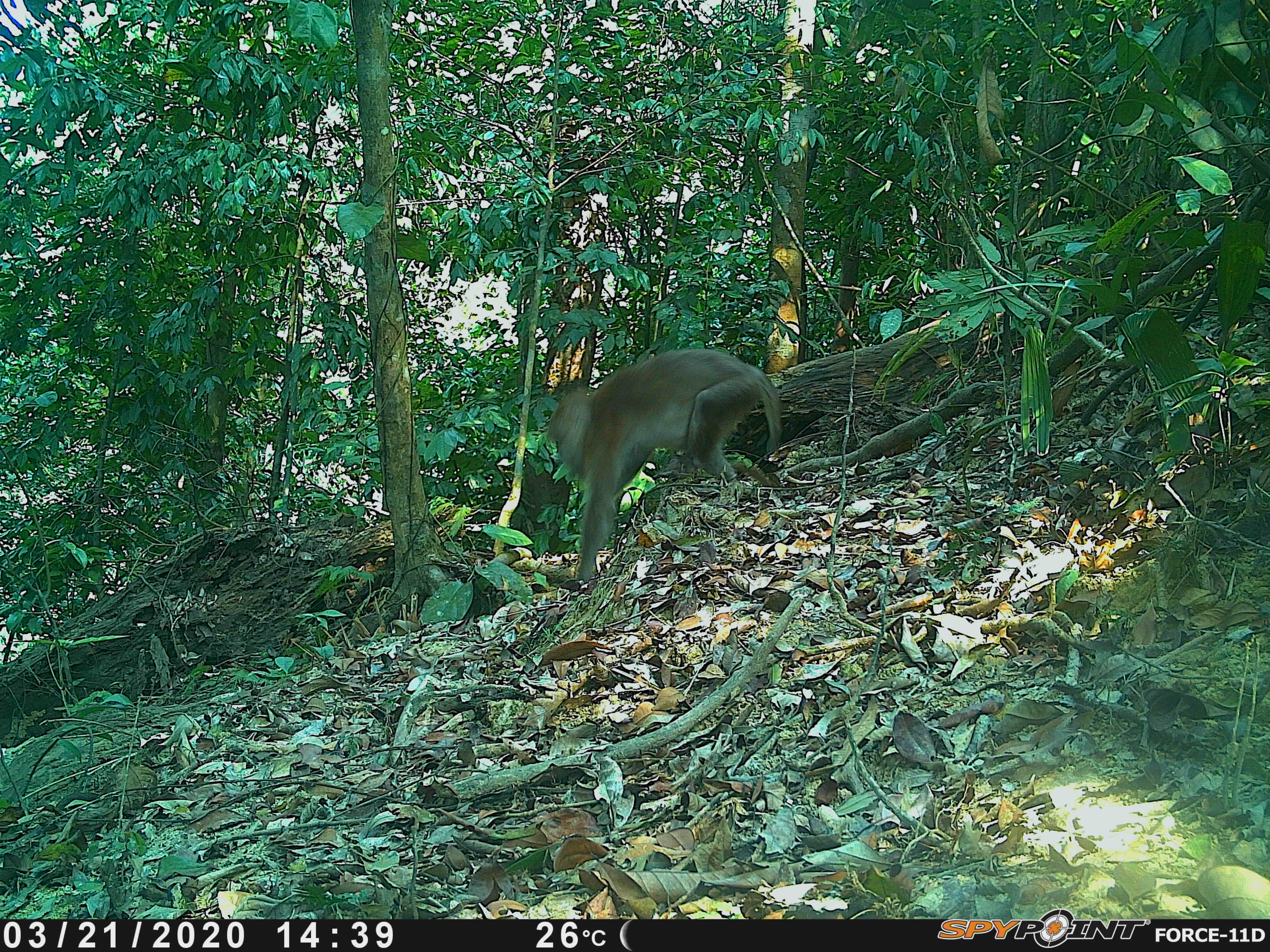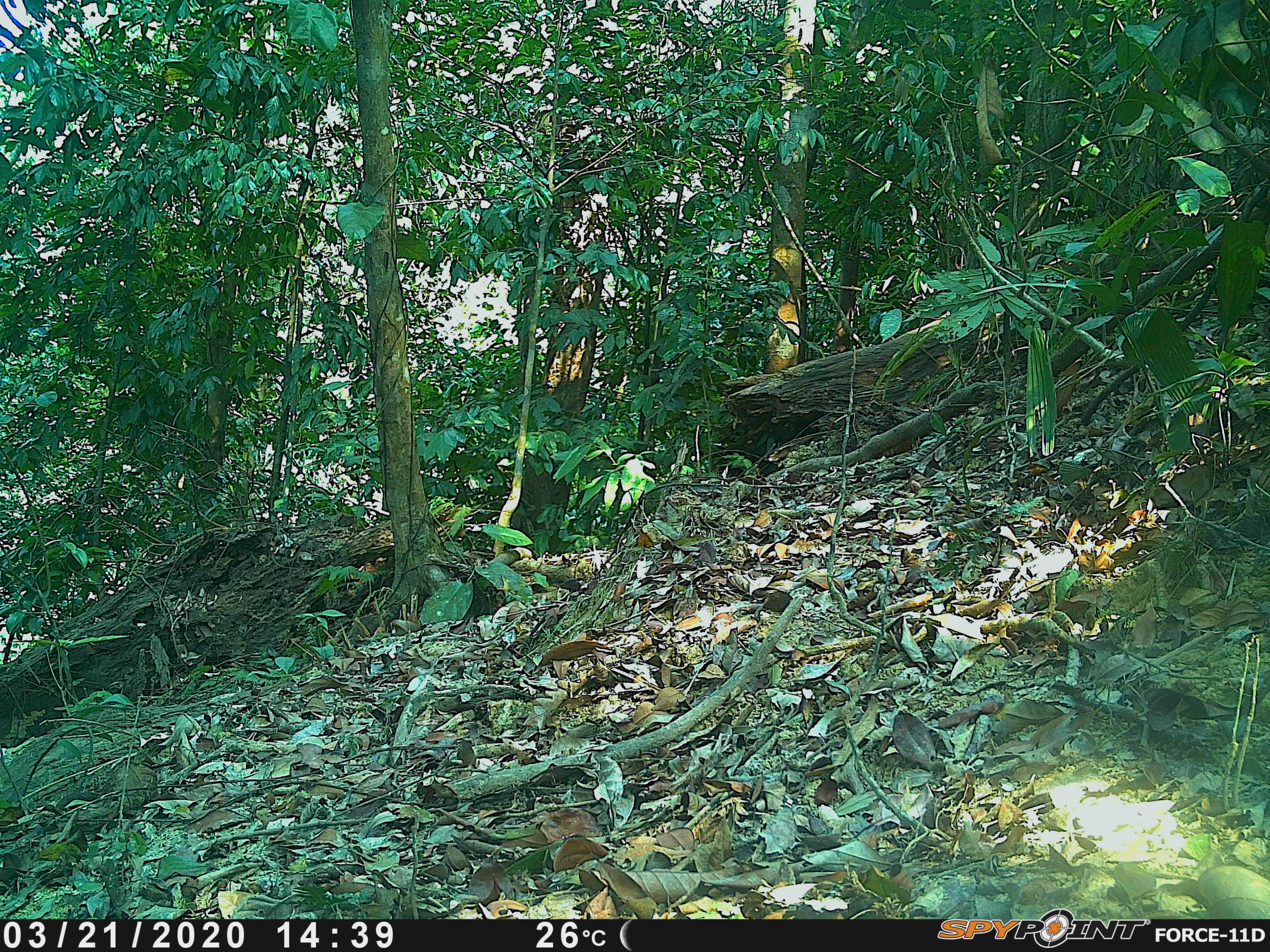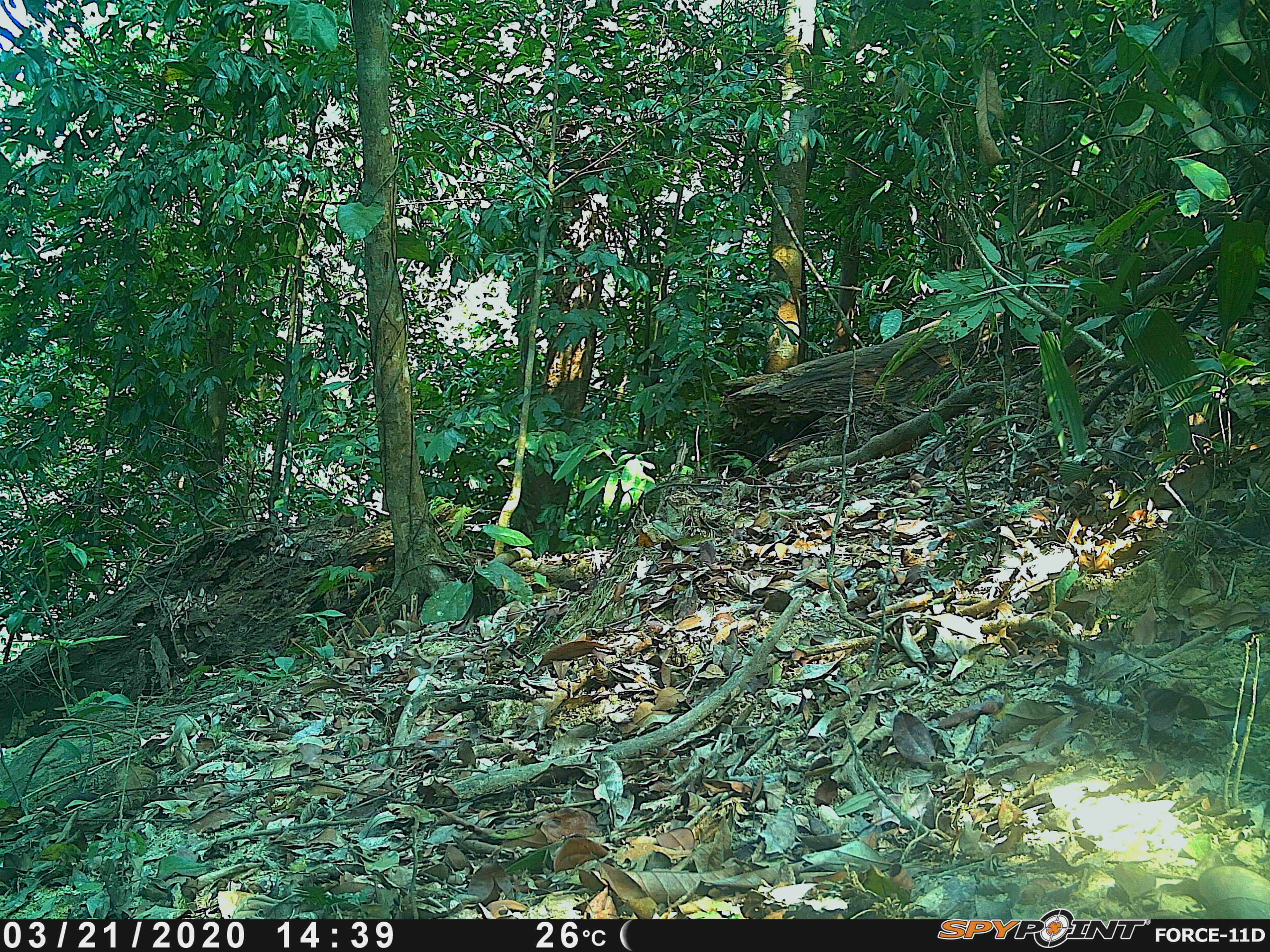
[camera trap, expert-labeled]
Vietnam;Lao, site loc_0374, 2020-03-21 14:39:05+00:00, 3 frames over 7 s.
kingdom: Animalia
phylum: Chordata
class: Mammalia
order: Primates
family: Cercopithecidae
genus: Macaca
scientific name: Macaca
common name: macaques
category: assam or rhesus macaque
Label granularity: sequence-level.